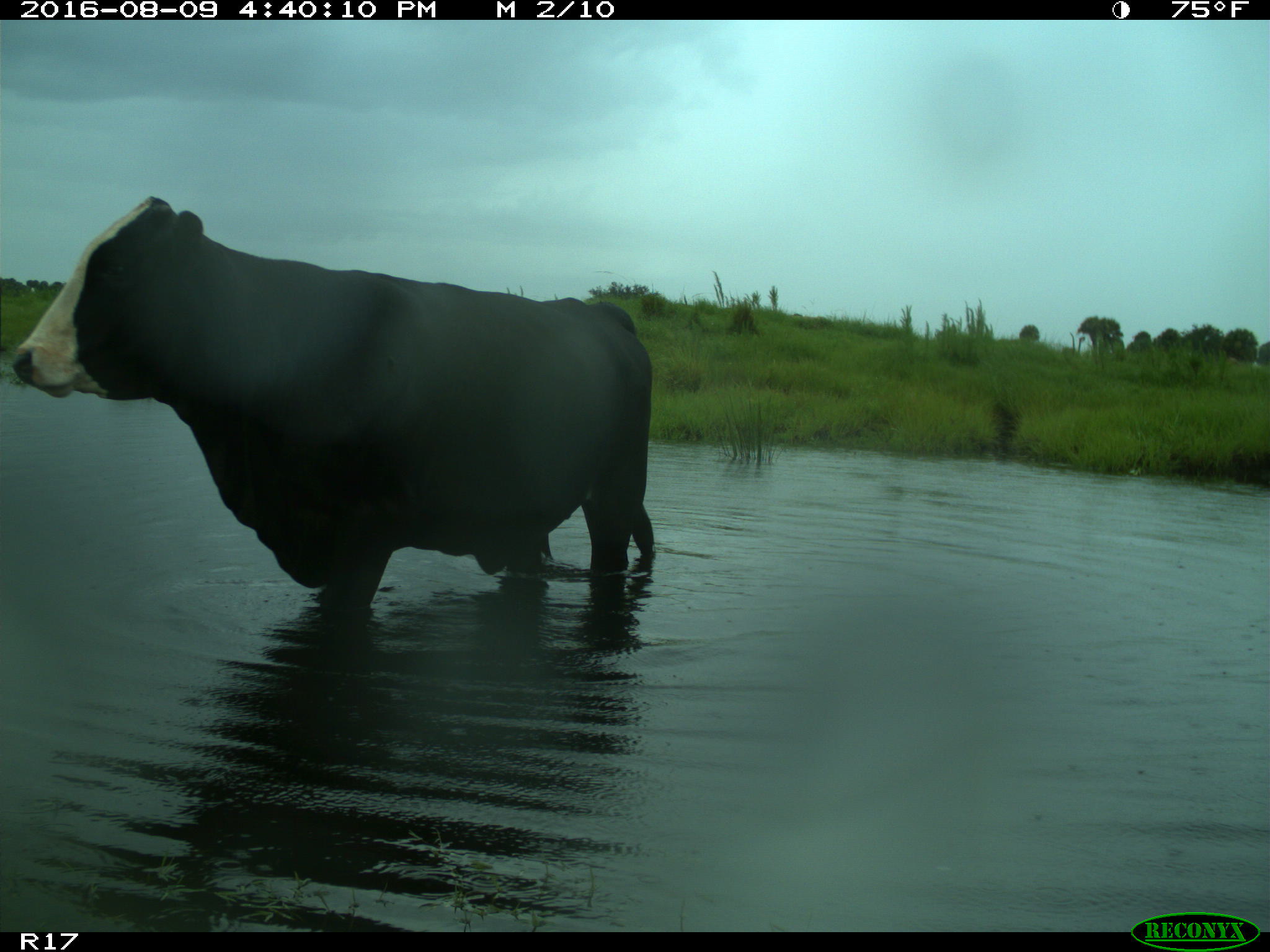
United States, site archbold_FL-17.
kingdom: Animalia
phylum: Chordata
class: Mammalia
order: Artiodactyla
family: Bovidae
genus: Bos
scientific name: Bos taurus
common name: domestic cow